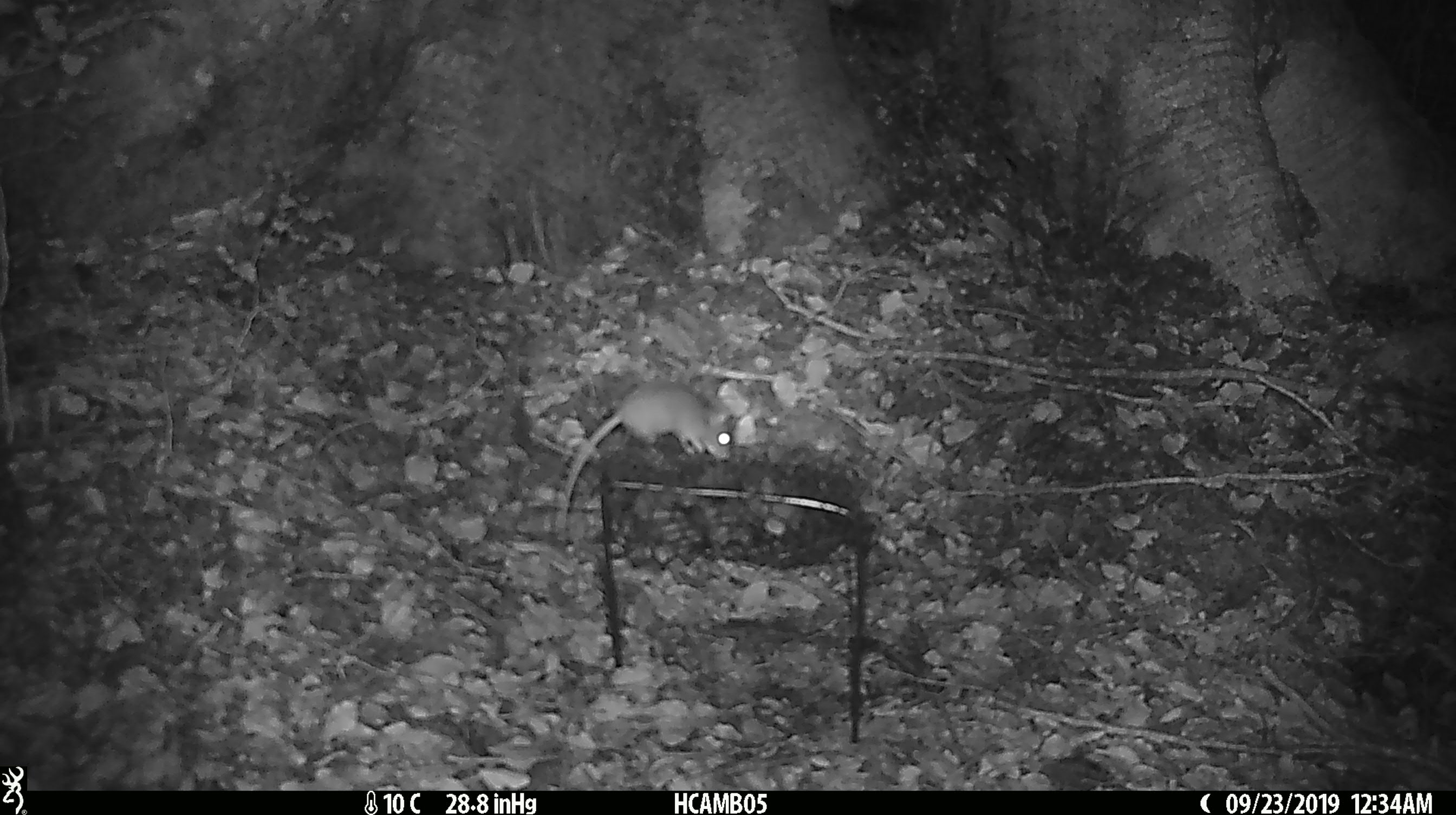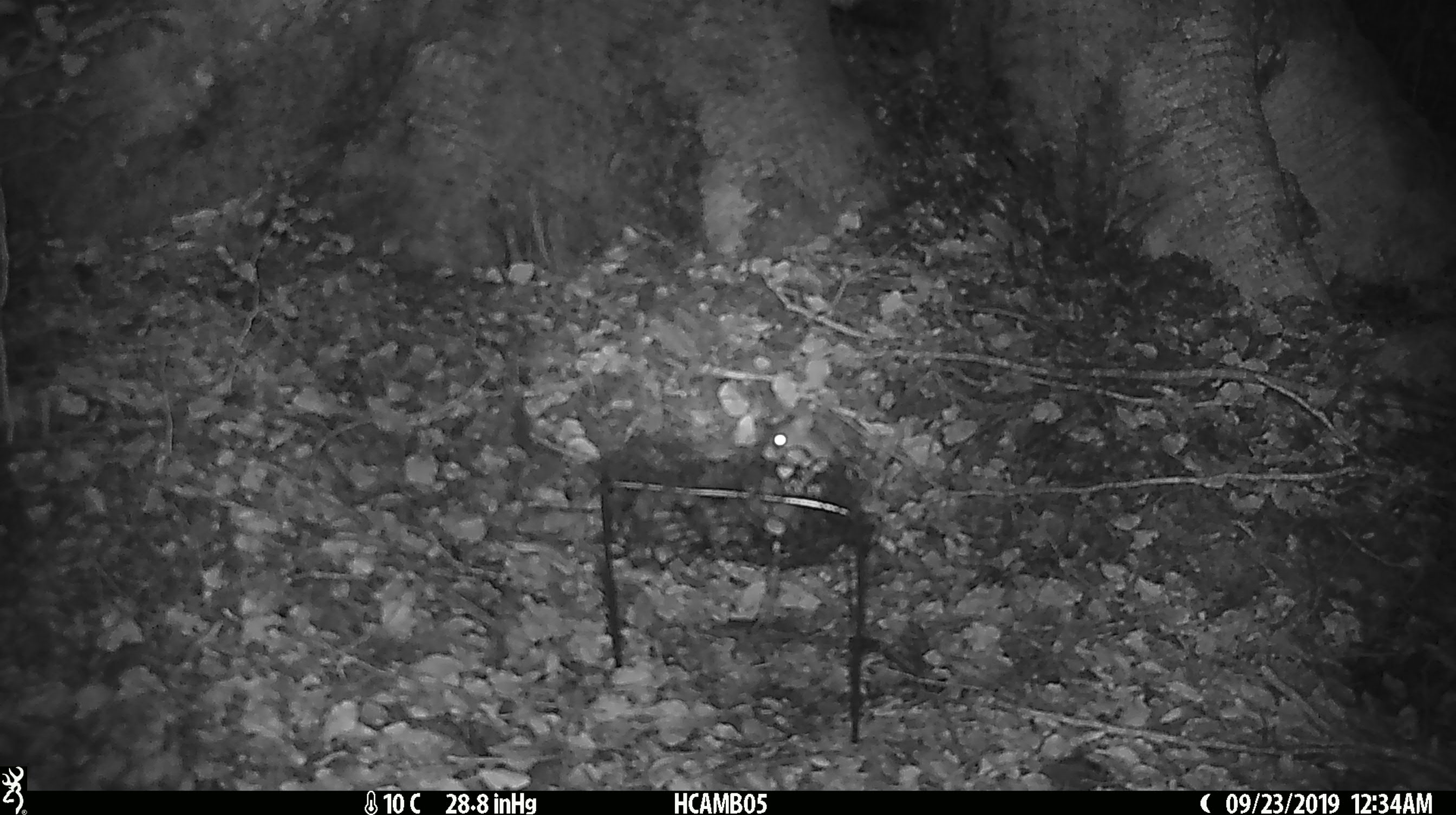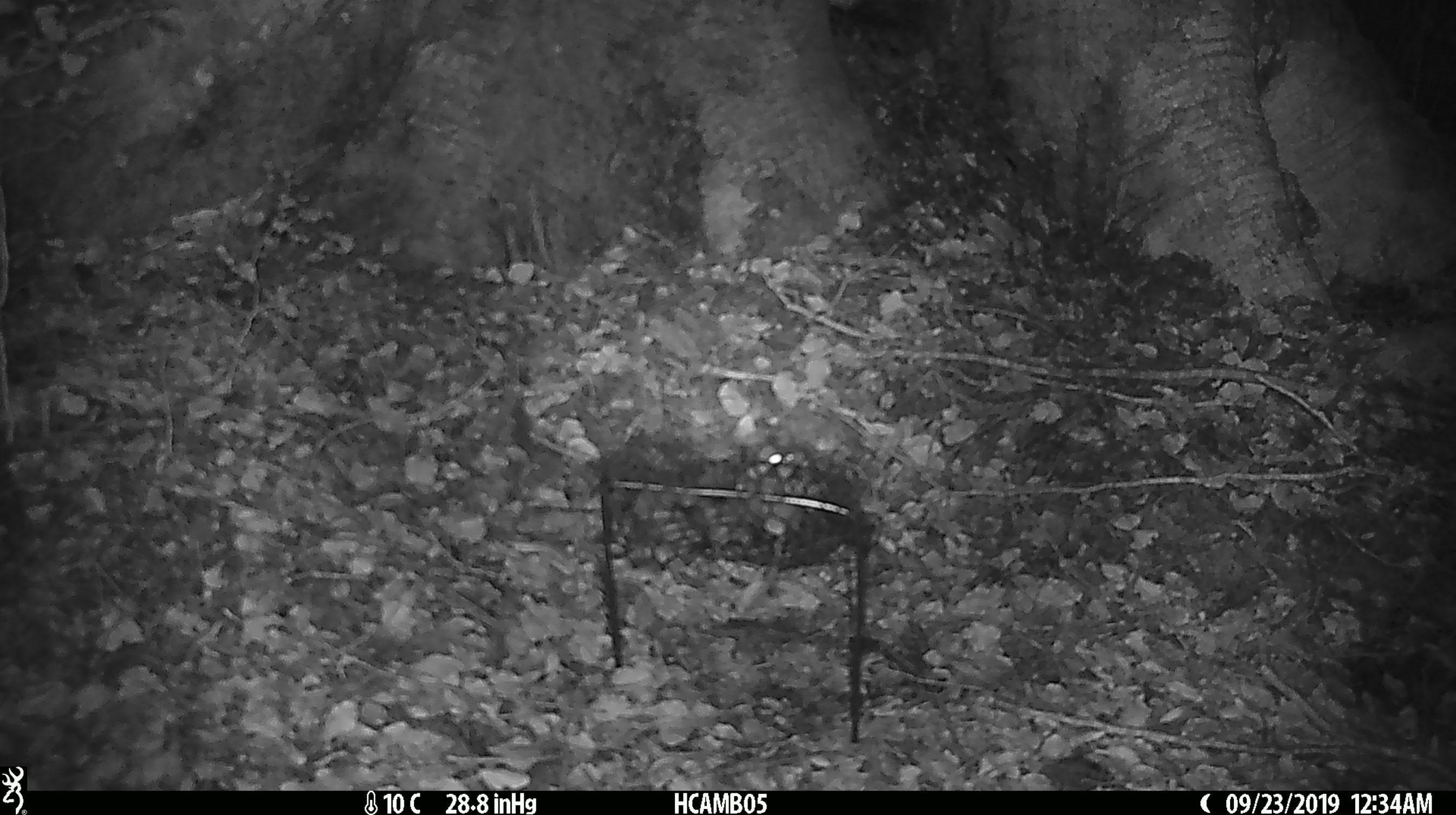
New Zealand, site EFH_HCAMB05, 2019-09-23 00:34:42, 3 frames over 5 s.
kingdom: Animalia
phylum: Chordata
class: Mammalia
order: Rodentia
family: Muridae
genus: Mus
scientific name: Mus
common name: mouse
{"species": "mouse (Mus)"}